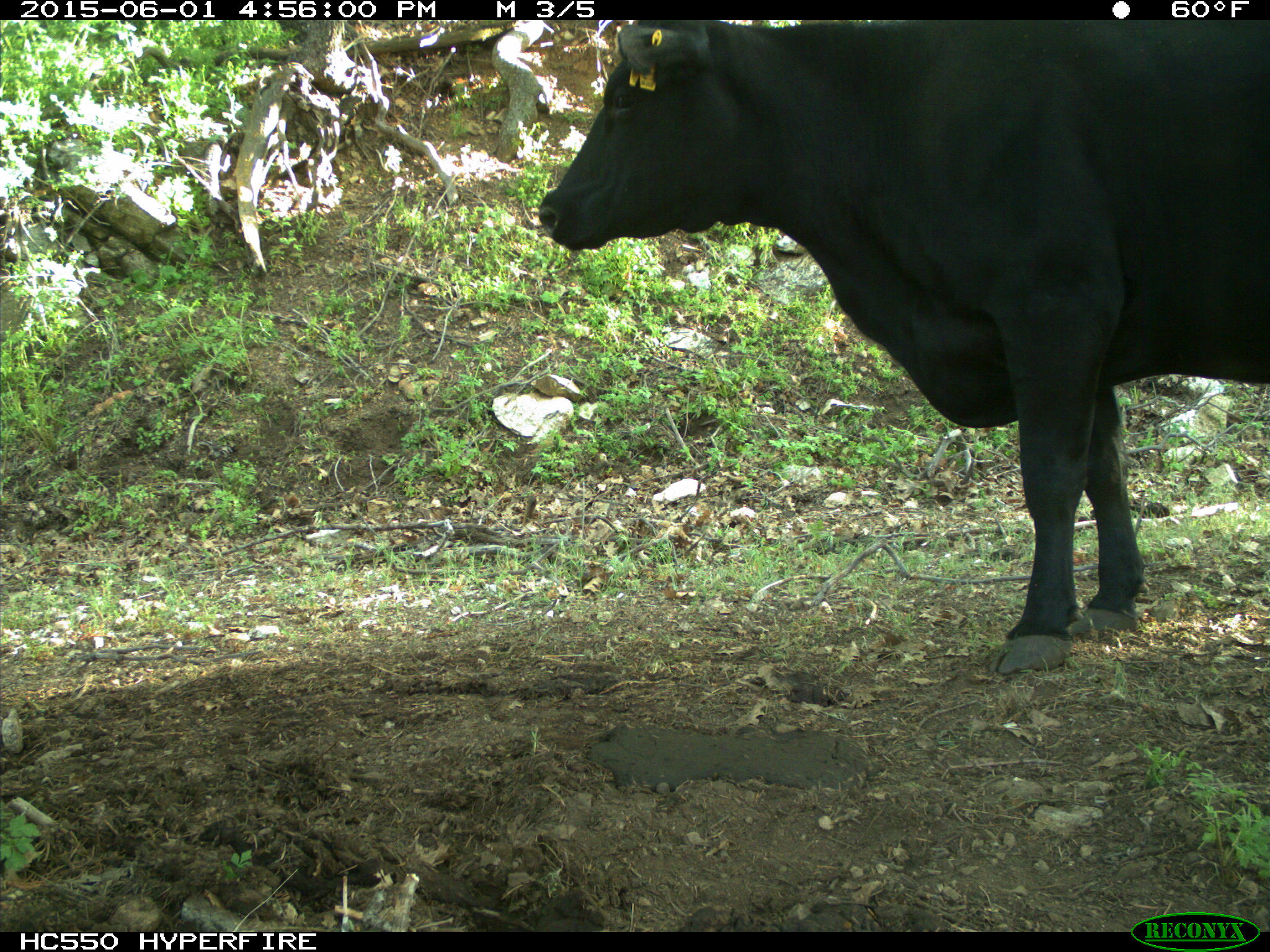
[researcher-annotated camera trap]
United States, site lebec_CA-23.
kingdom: Animalia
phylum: Chordata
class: Mammalia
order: Artiodactyla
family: Bovidae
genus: Bos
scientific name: Bos taurus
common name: domestic cow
Bos taurus (domestic cow).